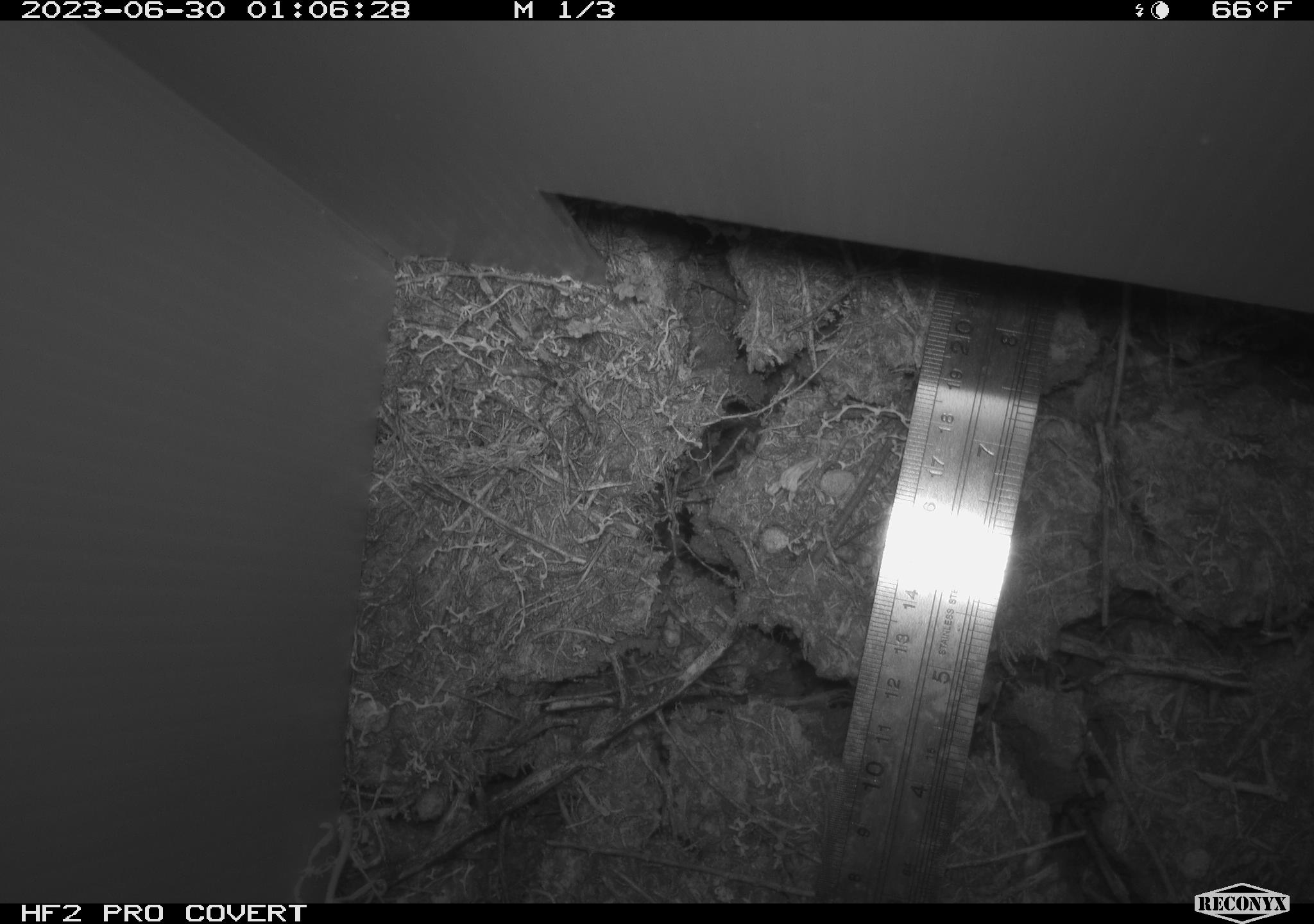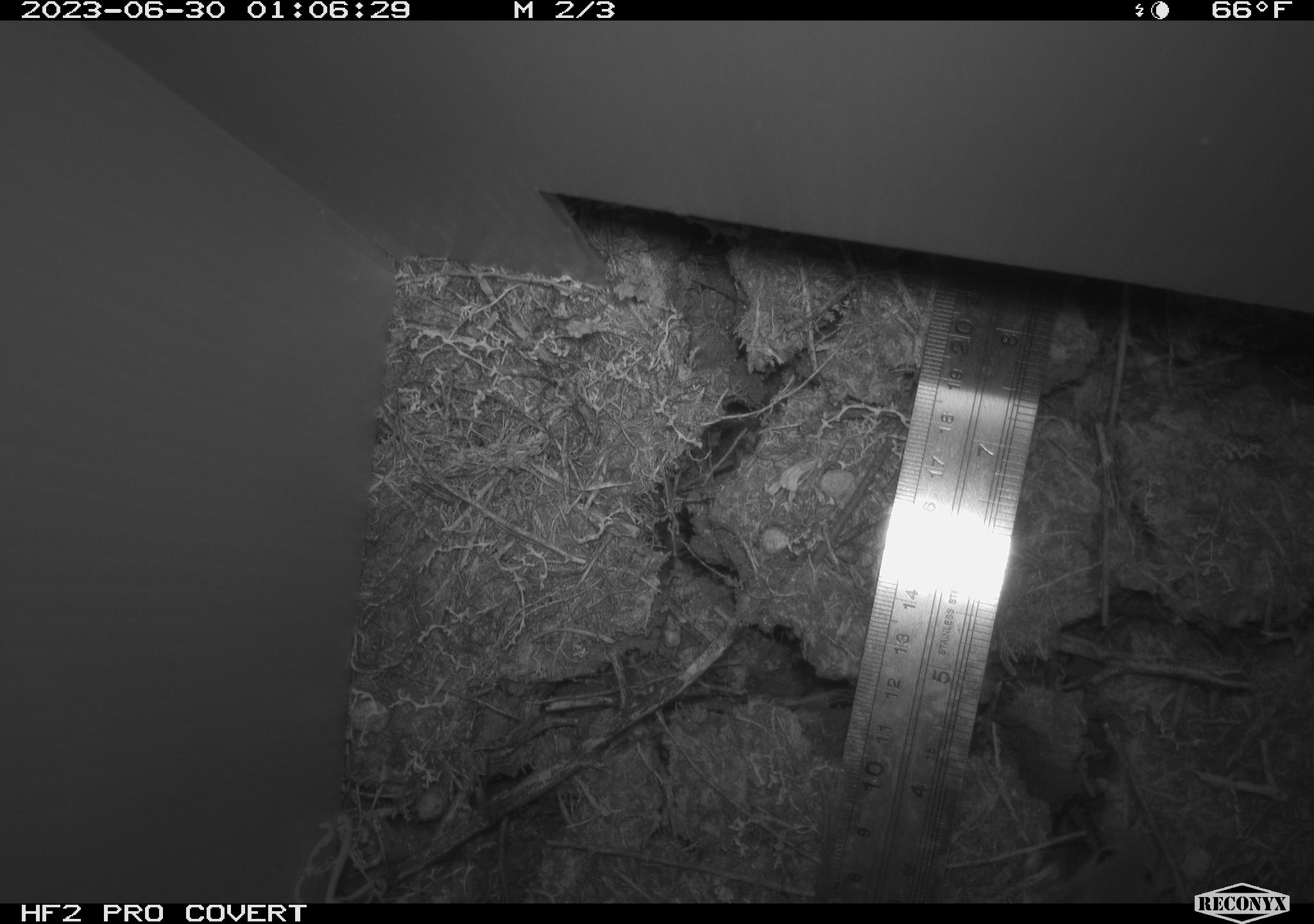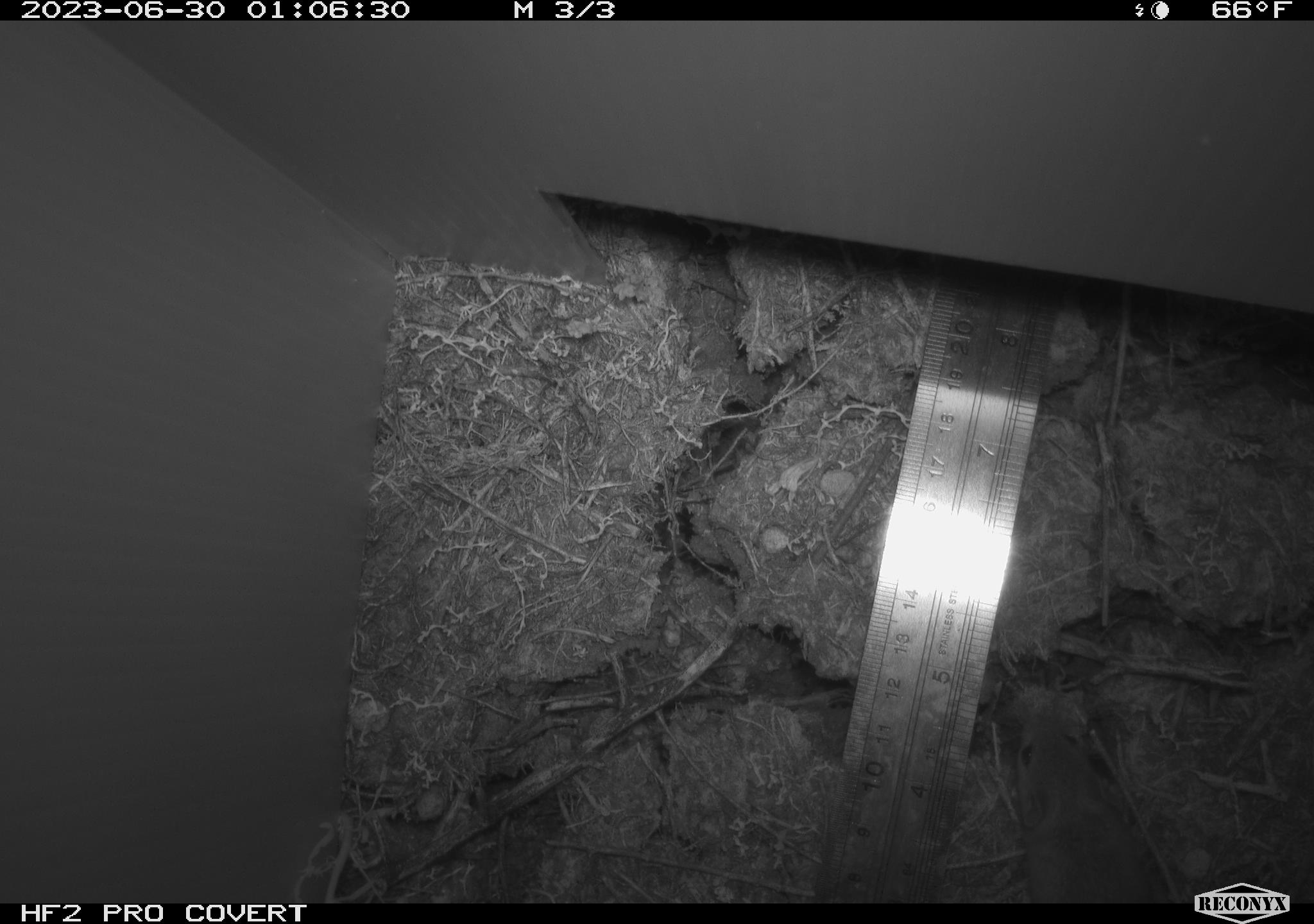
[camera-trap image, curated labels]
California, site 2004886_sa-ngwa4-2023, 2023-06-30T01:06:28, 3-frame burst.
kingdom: Animalia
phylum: Chordata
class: Mammalia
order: Rodentia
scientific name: Rodentia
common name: mouse species